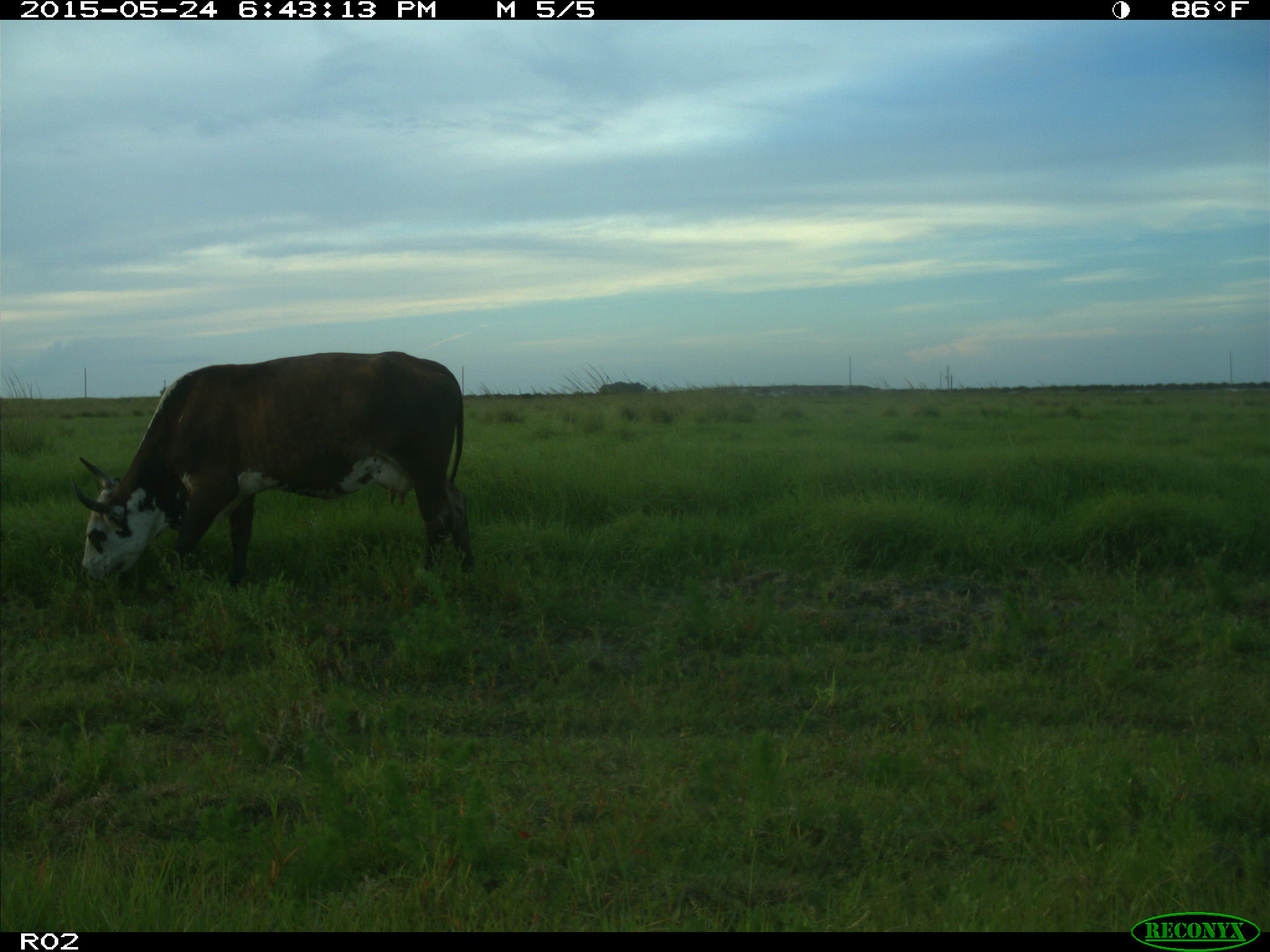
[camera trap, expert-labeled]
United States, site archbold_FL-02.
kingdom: Animalia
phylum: Chordata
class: Mammalia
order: Artiodactyla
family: Bovidae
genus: Bos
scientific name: Bos taurus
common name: domestic cow